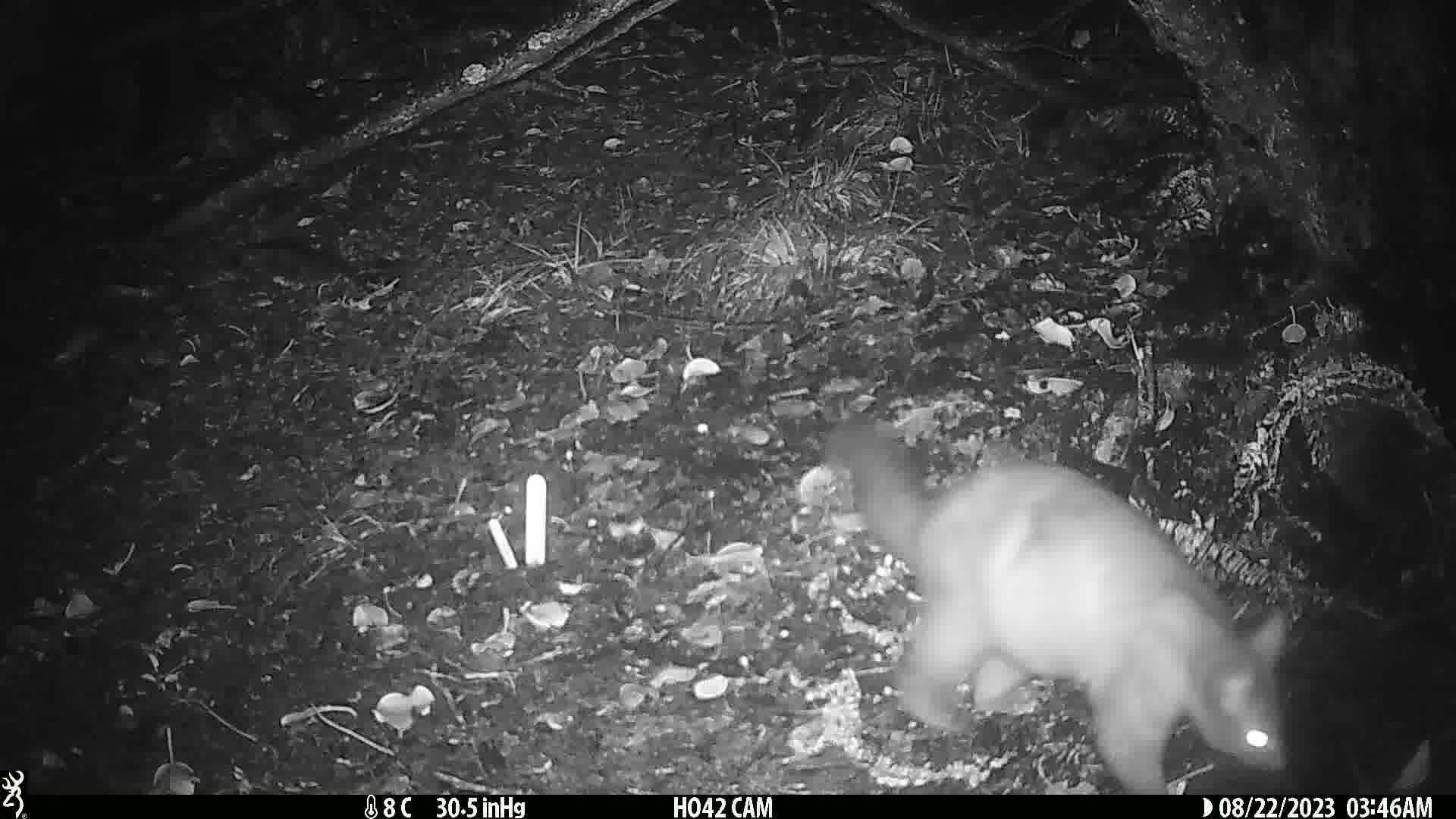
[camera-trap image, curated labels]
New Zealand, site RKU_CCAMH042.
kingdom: Animalia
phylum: Chordata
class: Mammalia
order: Diprotodontia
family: Phalangeridae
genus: Trichosurus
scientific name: Trichosurus vulpecula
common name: common brushtail possum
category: possum